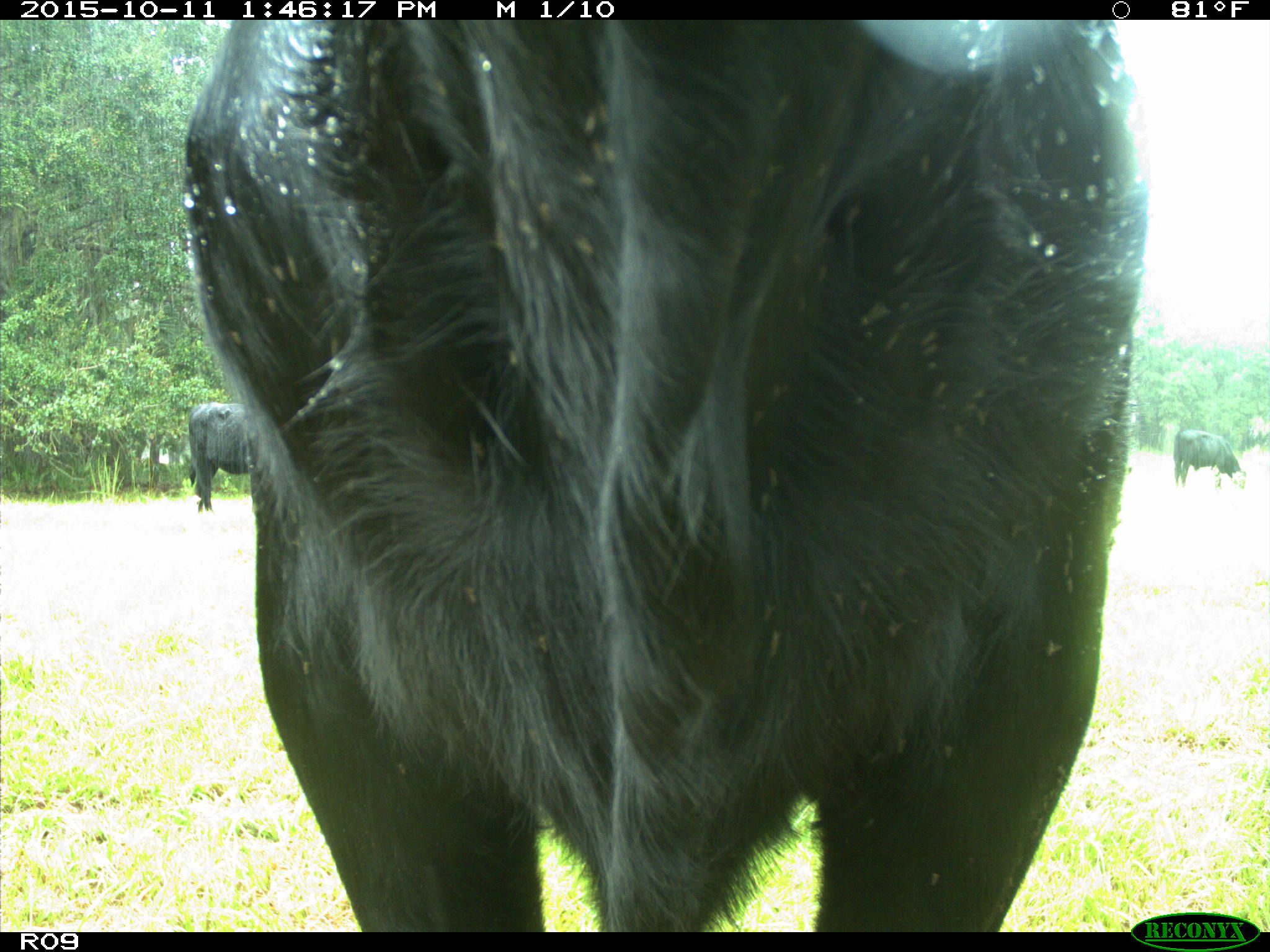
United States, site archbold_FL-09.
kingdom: Animalia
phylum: Chordata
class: Mammalia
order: Artiodactyla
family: Bovidae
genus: Bos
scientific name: Bos taurus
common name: domestic cow